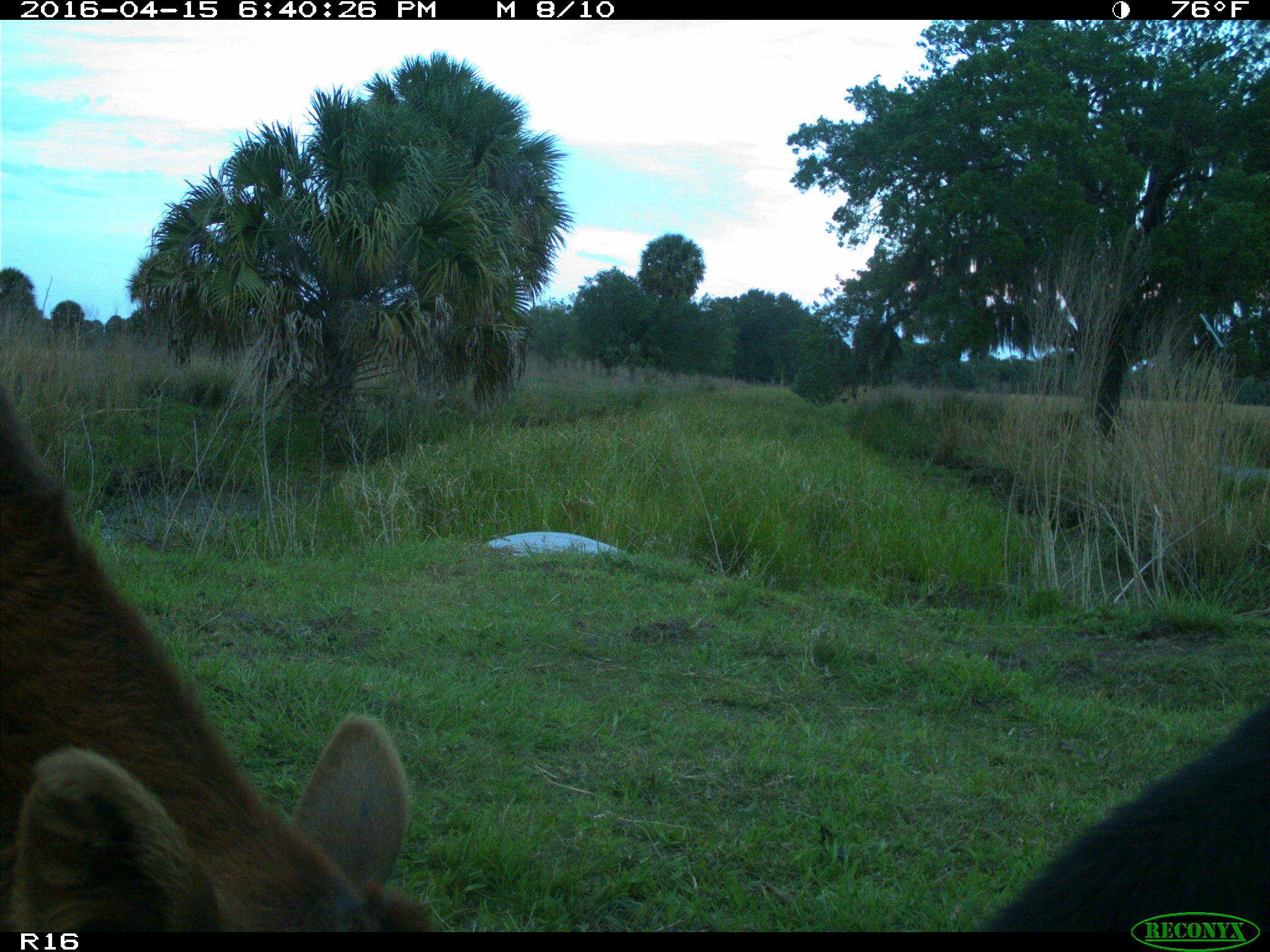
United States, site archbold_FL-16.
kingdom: Animalia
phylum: Chordata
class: Mammalia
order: Artiodactyla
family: Bovidae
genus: Bos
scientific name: Bos taurus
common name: domestic cow